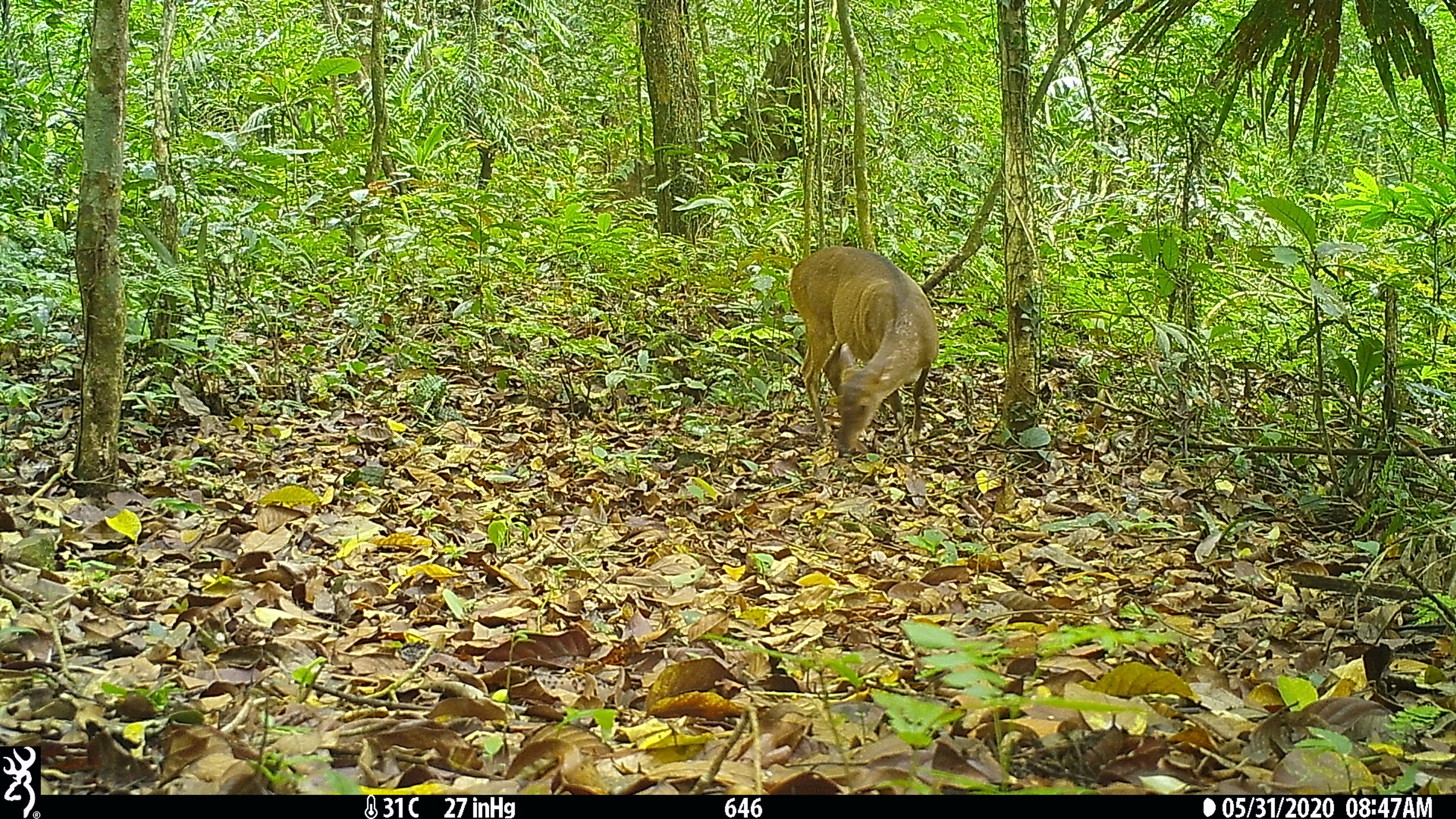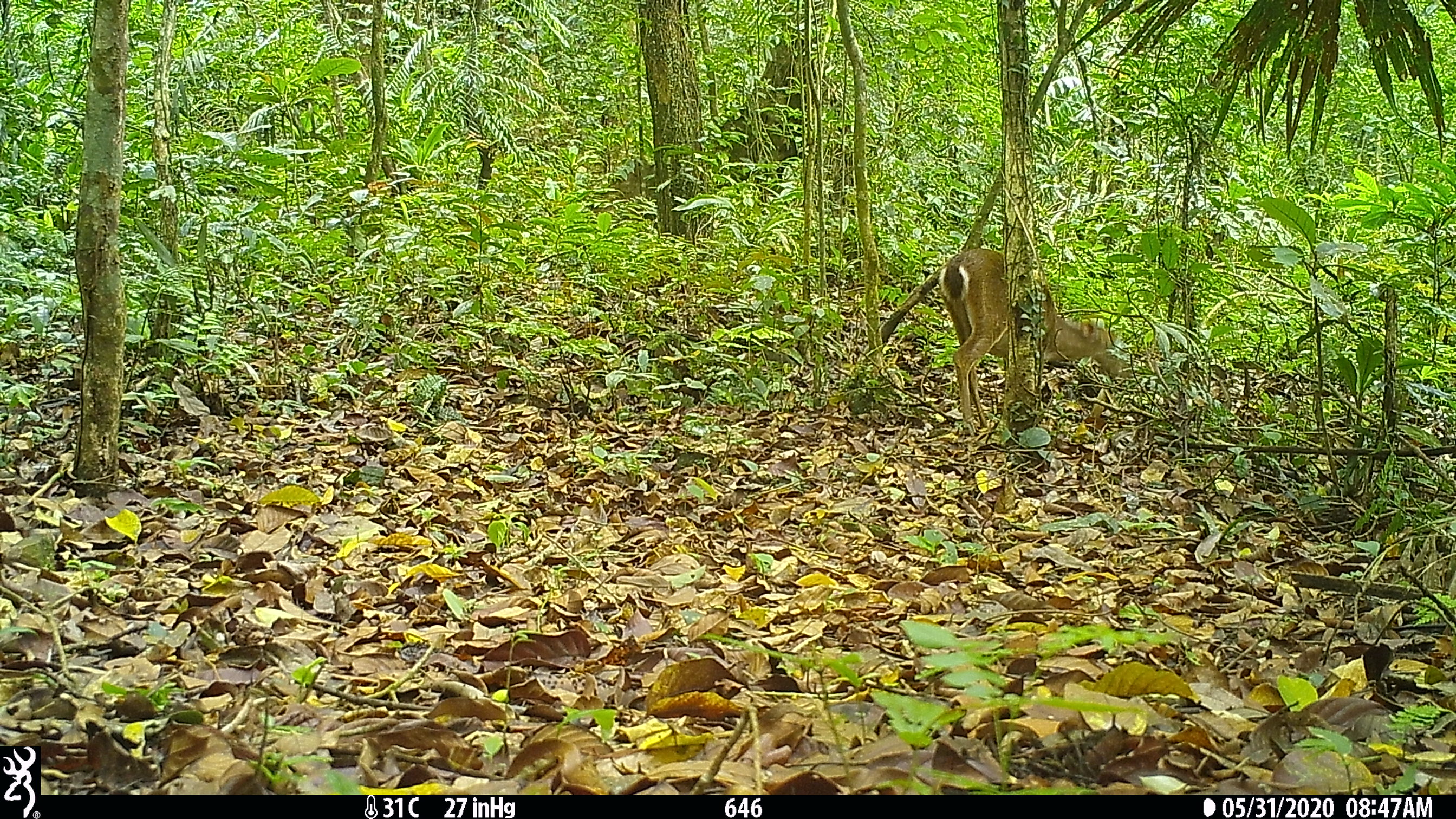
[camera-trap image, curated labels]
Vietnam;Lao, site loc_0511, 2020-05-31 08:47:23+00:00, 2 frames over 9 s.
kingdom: Animalia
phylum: Chordata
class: Mammalia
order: Artiodactyla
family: Cervidae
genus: Muntiacus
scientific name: Muntiacus vuquangensis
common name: large-antlered muntjac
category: large antlered muntjac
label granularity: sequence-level